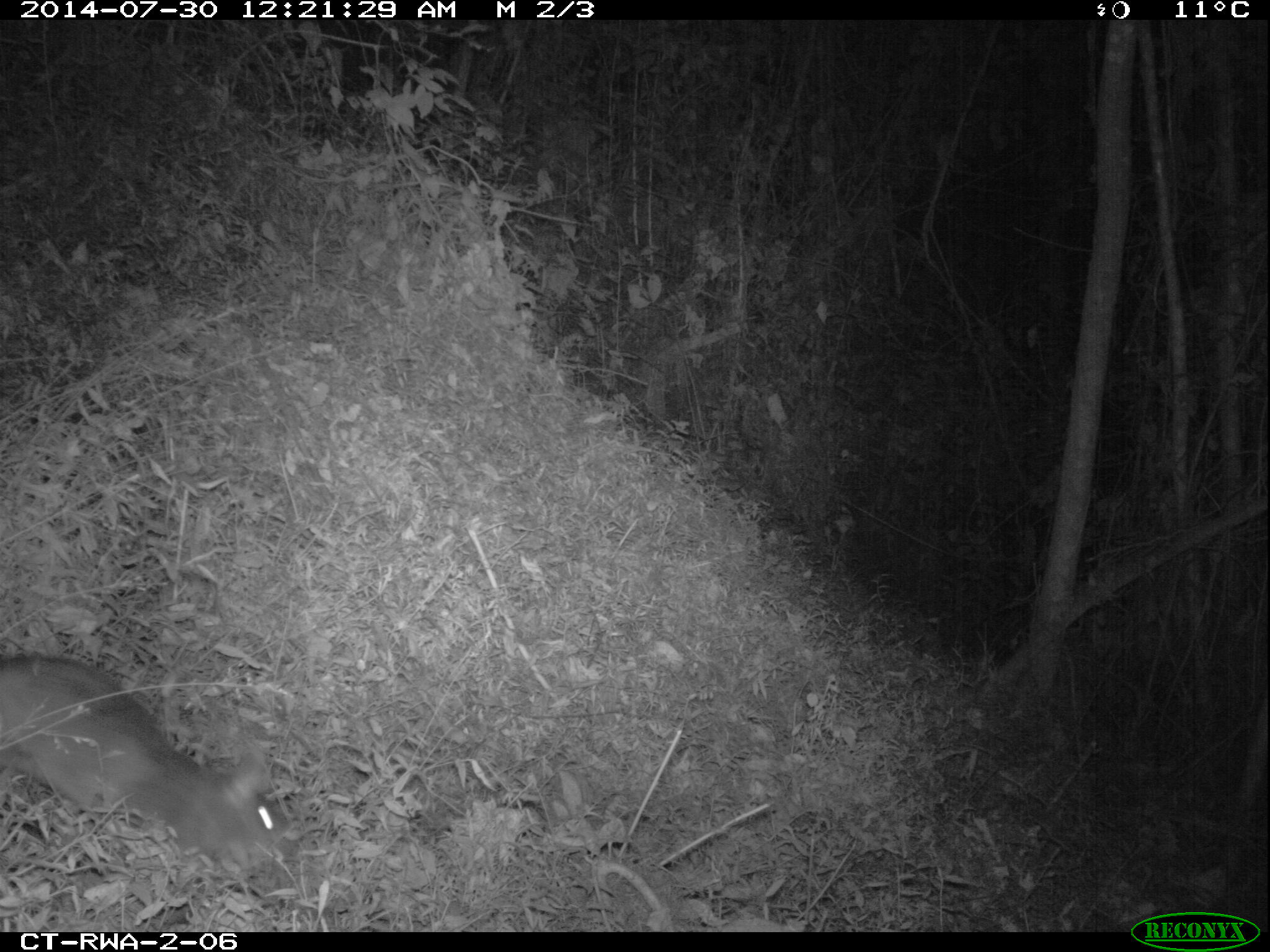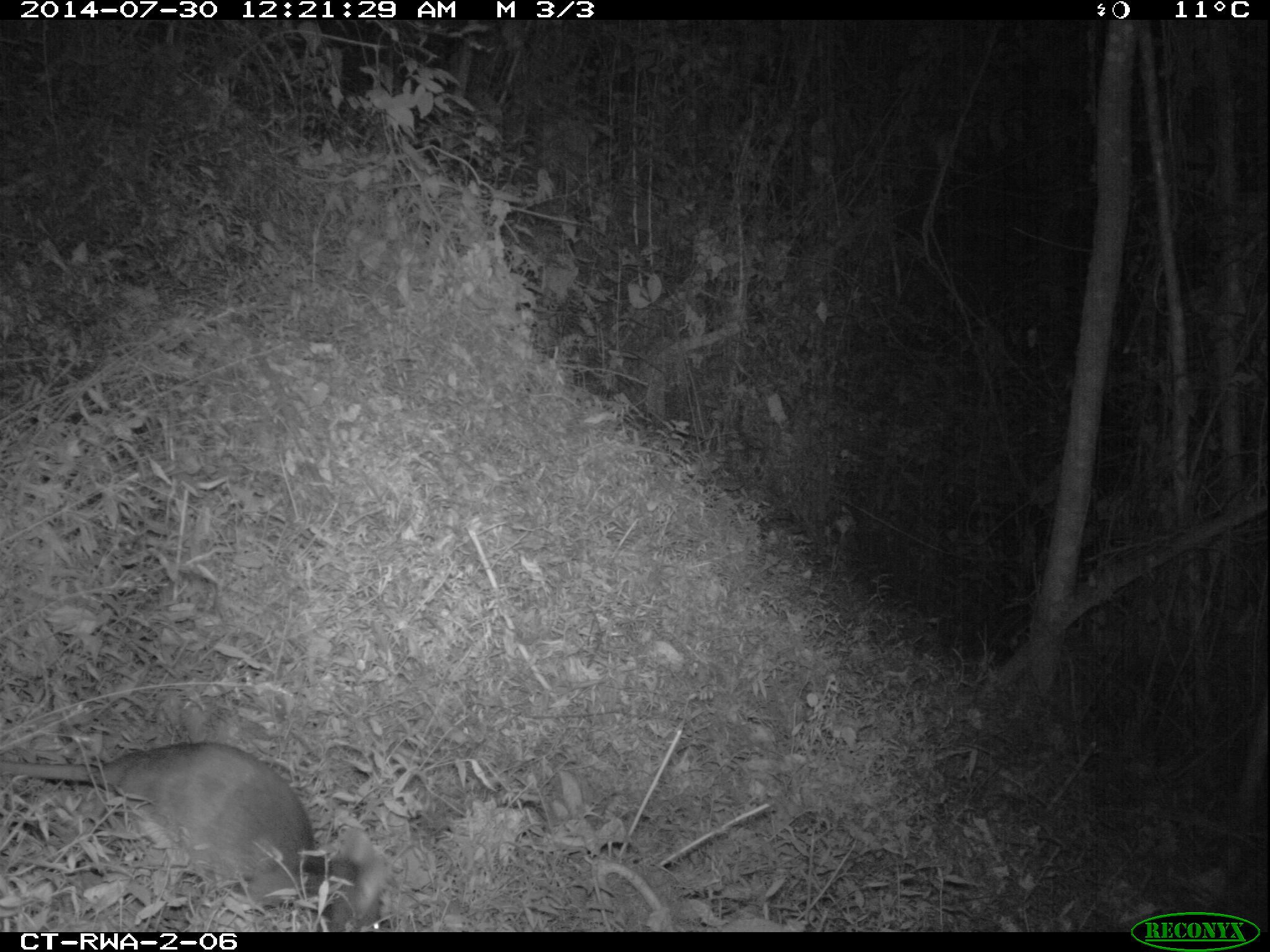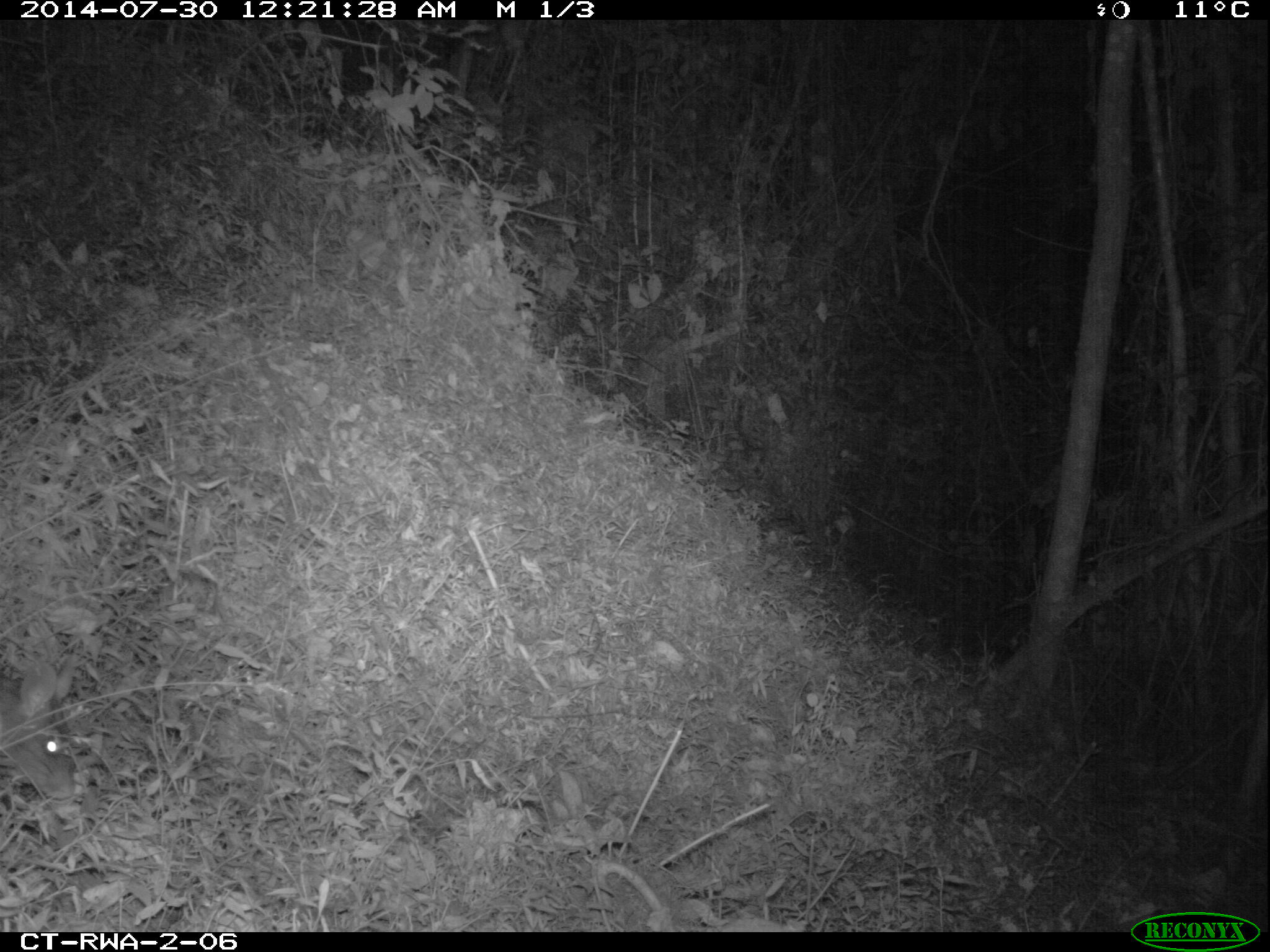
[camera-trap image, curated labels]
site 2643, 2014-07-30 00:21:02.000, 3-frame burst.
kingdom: Animalia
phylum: Chordata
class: Mammalia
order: Rodentia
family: Nesomyidae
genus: Cricetomys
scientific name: Cricetomys gambianus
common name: african giant pouched rat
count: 1